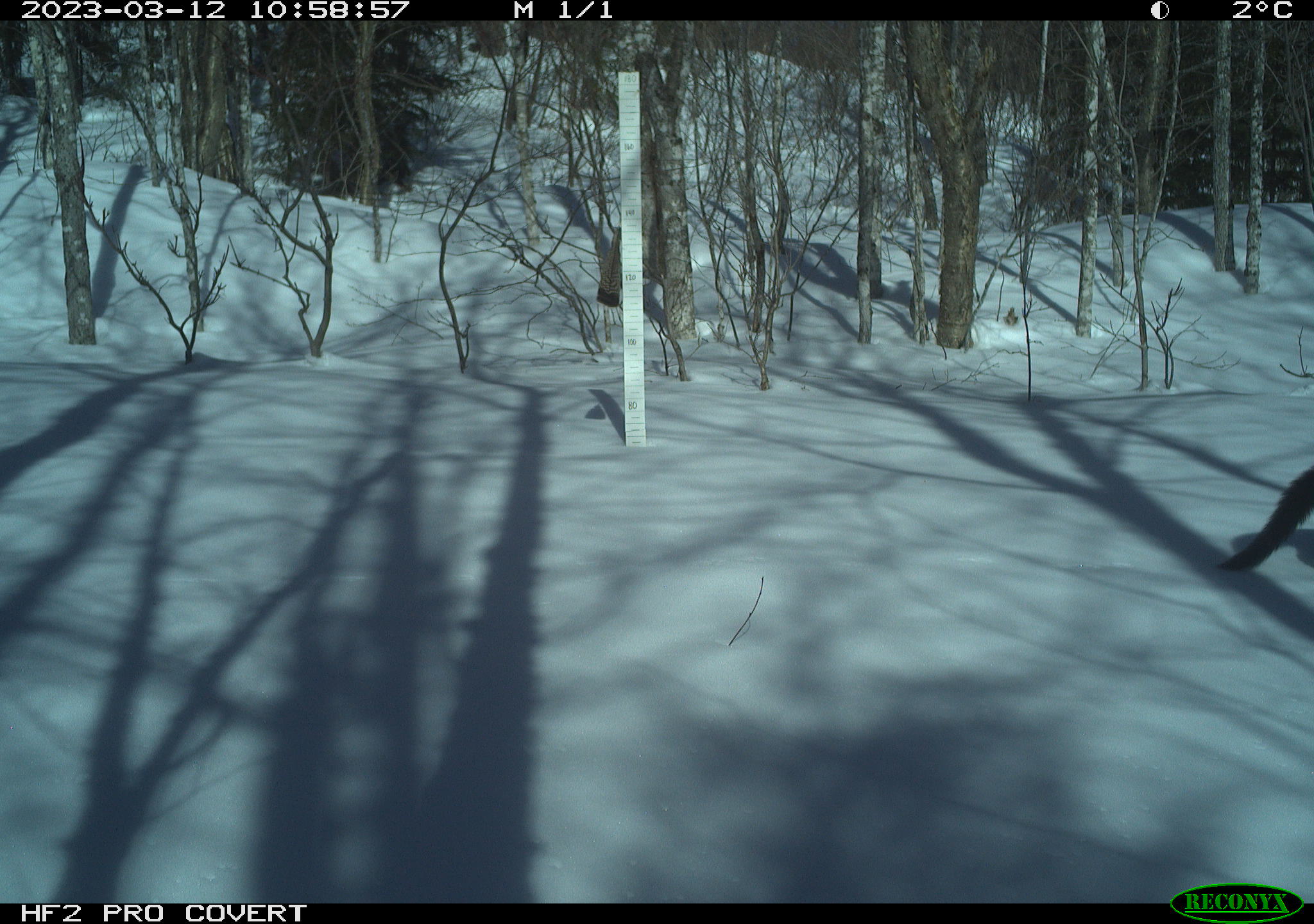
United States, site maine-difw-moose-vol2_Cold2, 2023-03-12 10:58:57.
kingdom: Animalia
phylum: Chordata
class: Mammalia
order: Carnivora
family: Mustelidae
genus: Pekania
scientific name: Pekania pennanti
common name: fisher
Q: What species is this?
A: Fisher (Pekania pennanti).